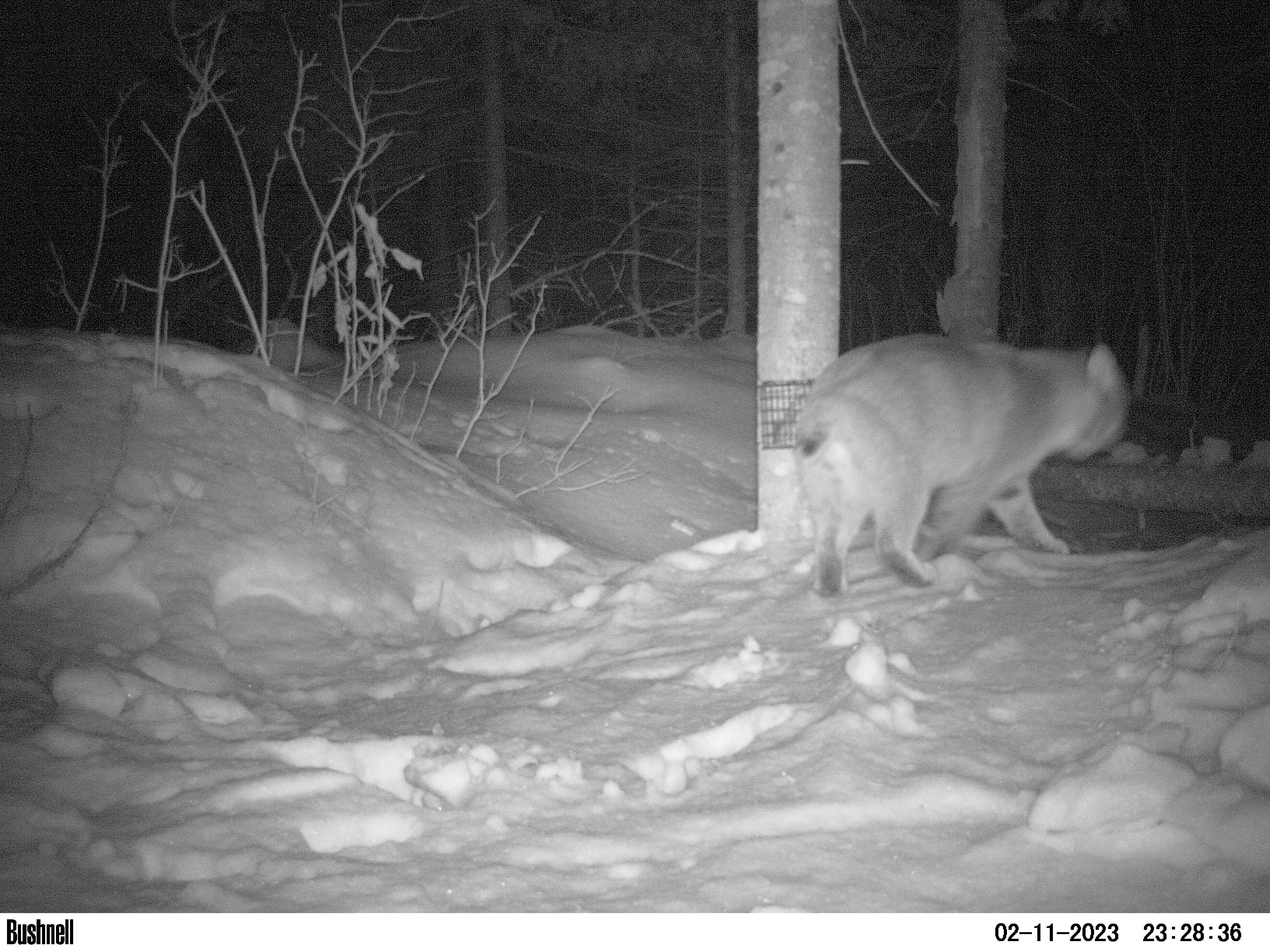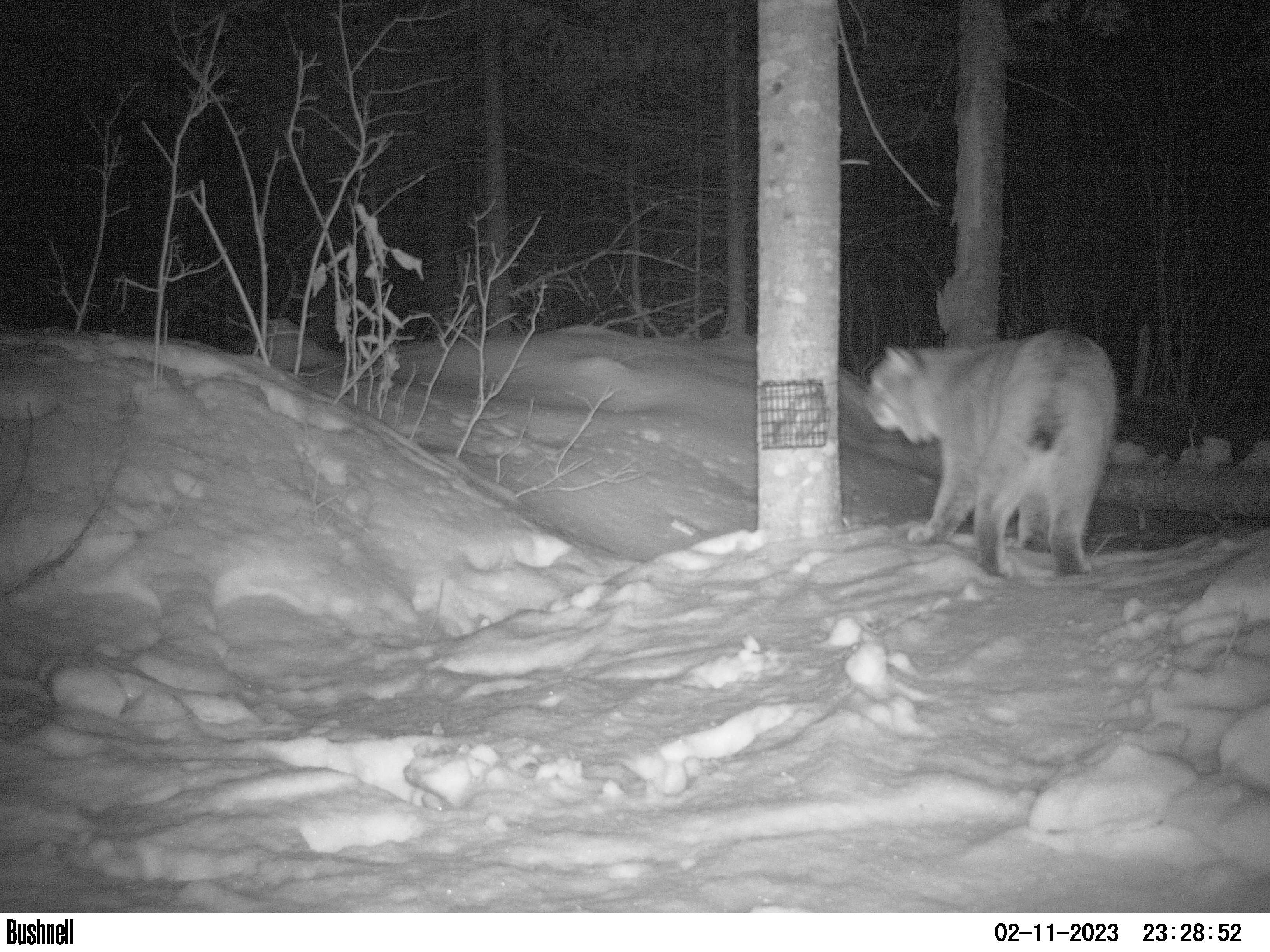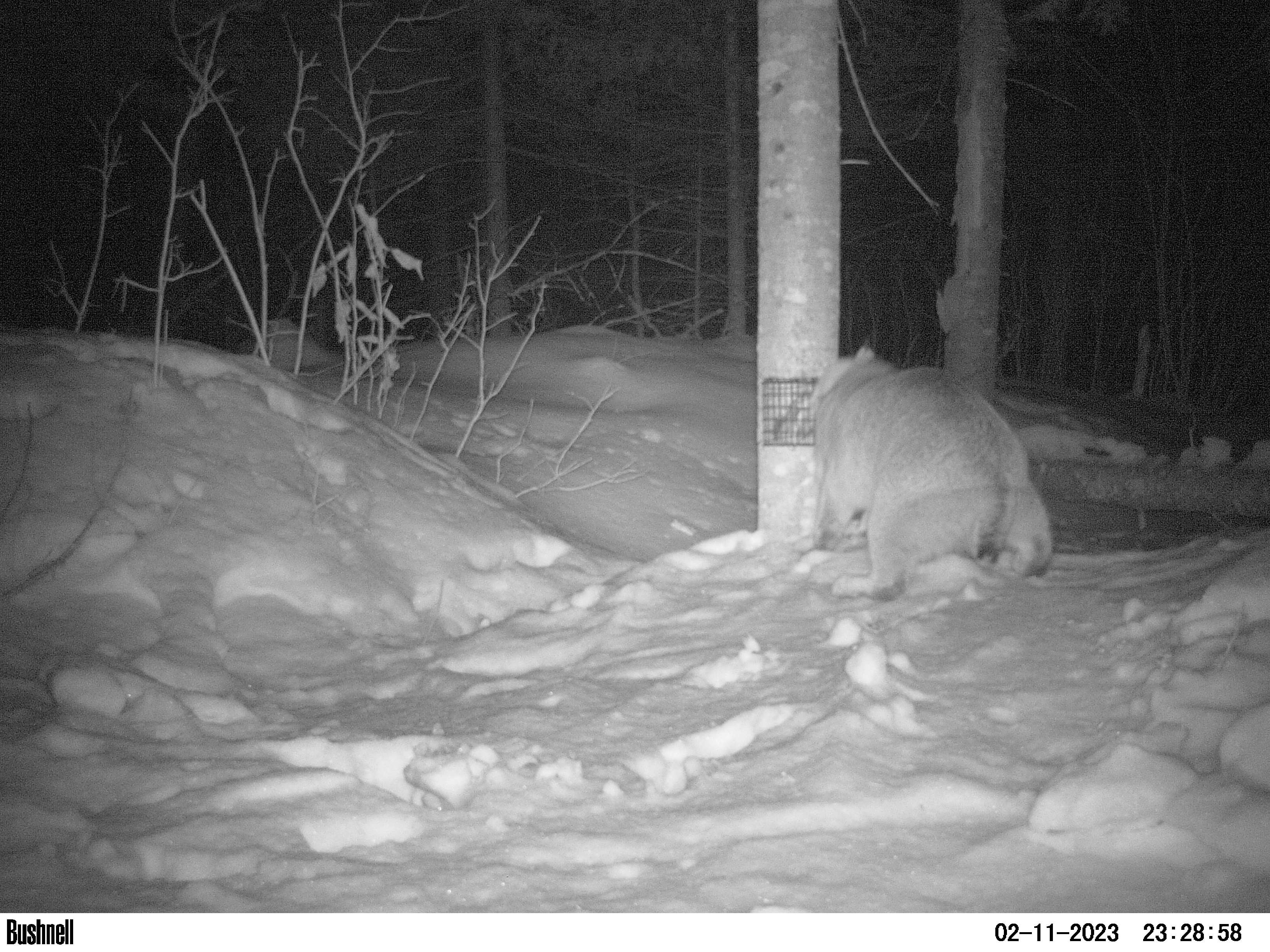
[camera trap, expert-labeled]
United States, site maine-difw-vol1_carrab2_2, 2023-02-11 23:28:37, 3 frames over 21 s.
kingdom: Animalia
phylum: Chordata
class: Mammalia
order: Carnivora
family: Felidae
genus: Lynx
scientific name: Lynx rufus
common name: bobcat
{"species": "bobcat (Lynx rufus)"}